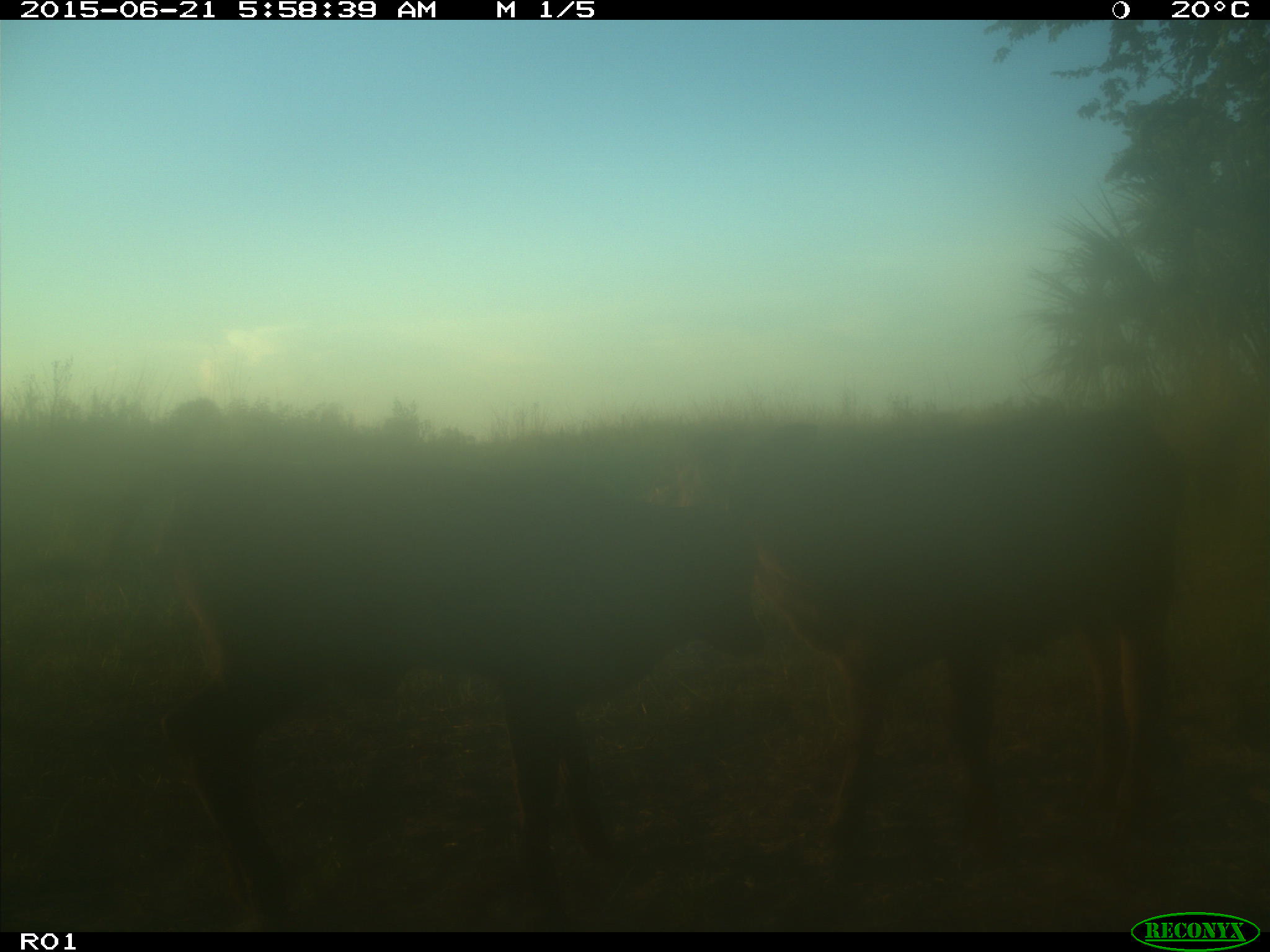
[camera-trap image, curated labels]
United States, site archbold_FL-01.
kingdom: Animalia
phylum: Chordata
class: Mammalia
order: Artiodactyla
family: Bovidae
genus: Bos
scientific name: Bos taurus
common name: domestic cow